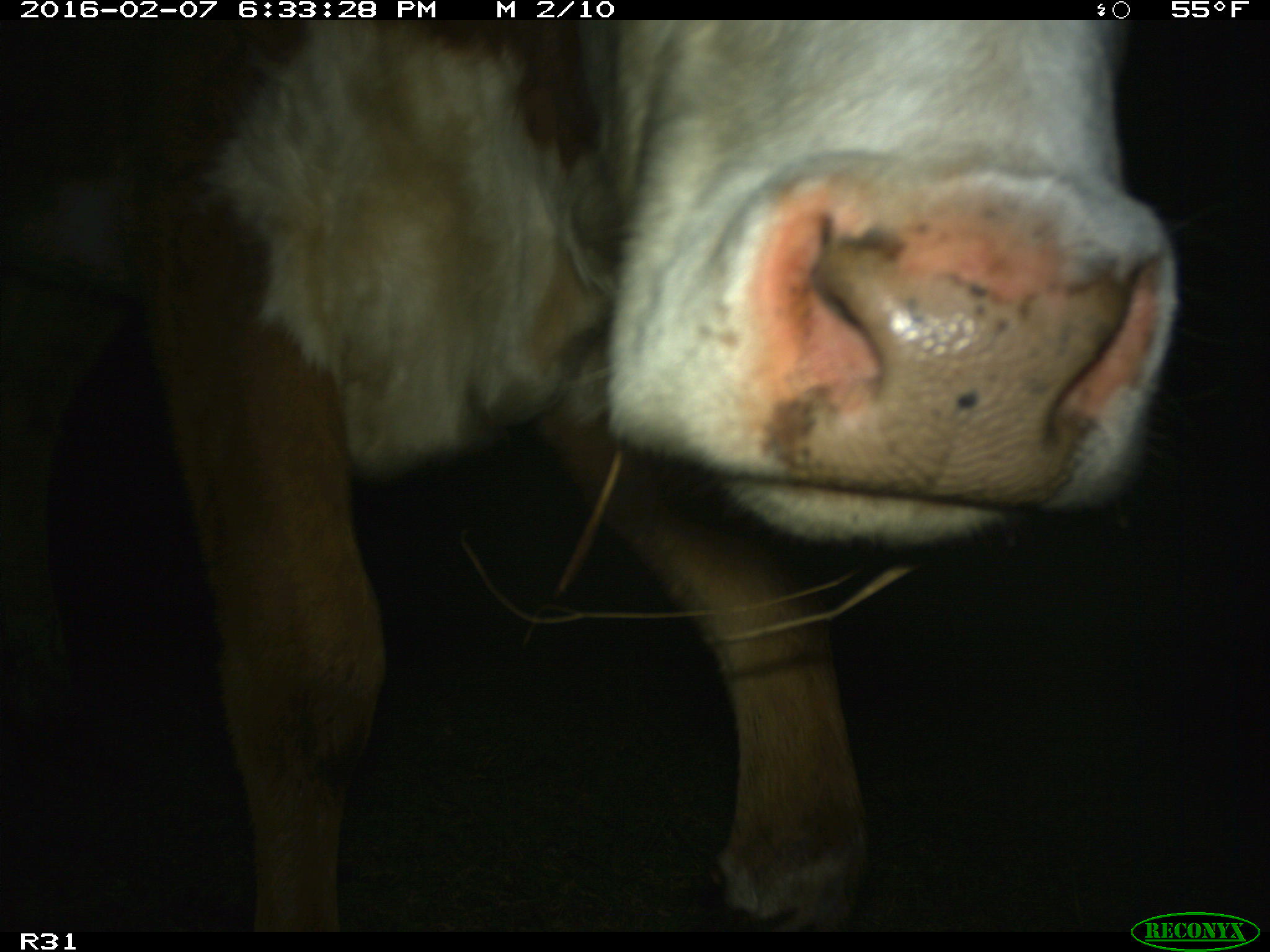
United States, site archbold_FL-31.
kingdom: Animalia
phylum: Chordata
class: Mammalia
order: Artiodactyla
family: Bovidae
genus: Bos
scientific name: Bos taurus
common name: domestic cow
Bos taurus (domestic cow).